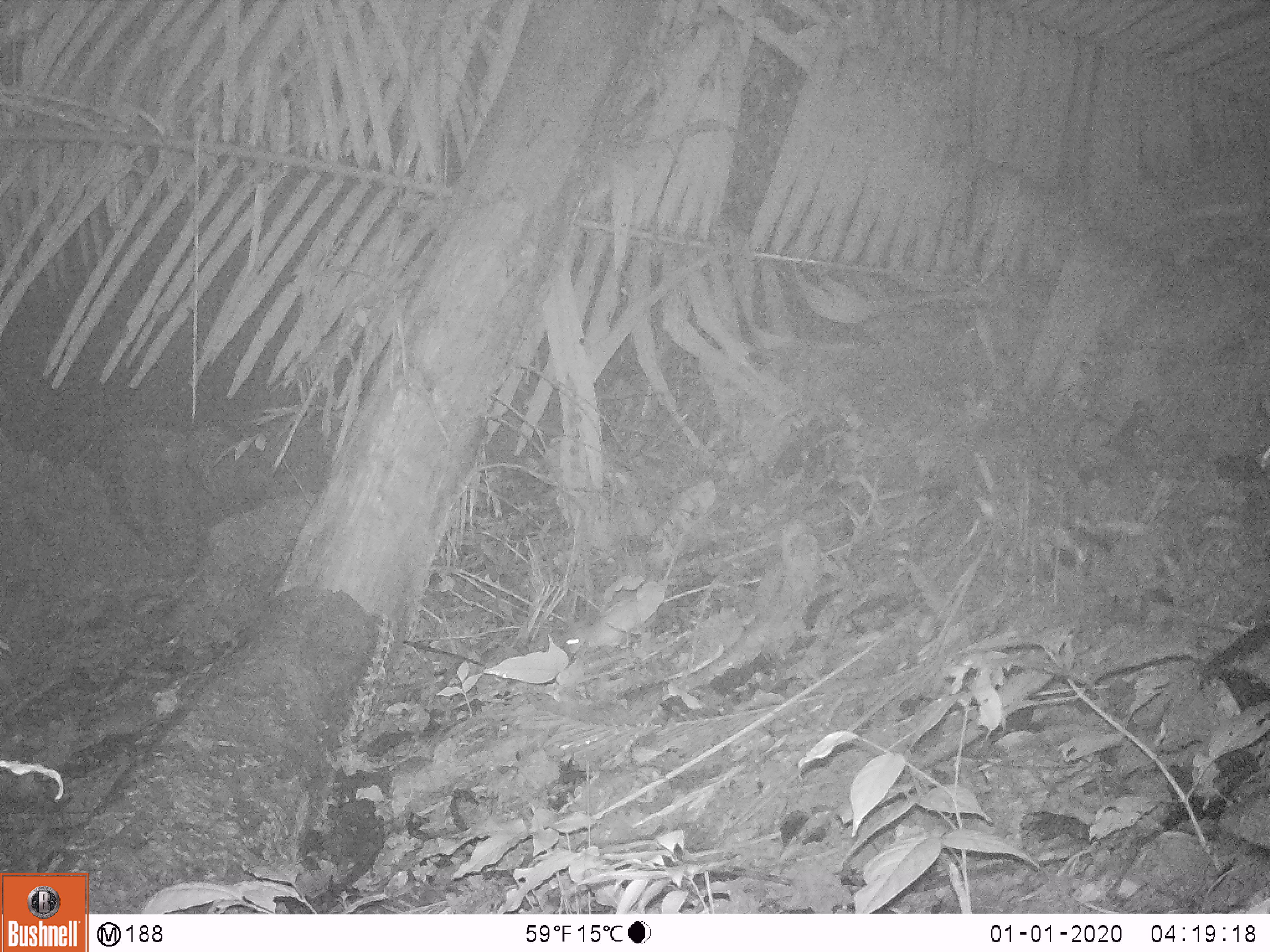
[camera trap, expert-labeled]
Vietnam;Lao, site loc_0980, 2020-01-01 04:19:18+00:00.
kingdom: Animalia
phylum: Chordata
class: Mammalia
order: Rodentia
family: Muridae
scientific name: Muridae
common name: old-world mice and rats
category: unidentified murid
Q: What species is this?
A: Unidentified murid (old-world mice and rats) (Muridae).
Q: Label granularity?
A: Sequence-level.